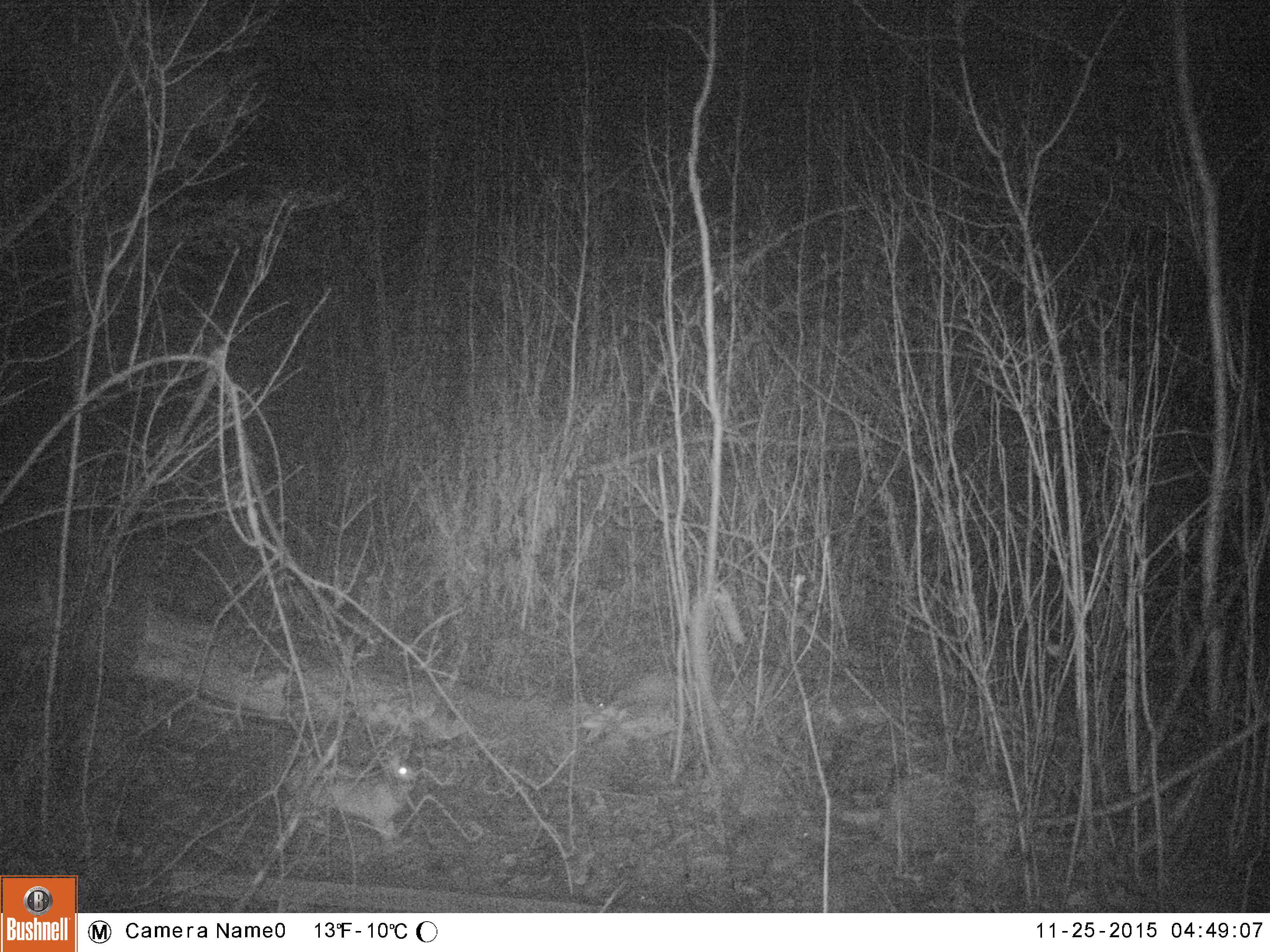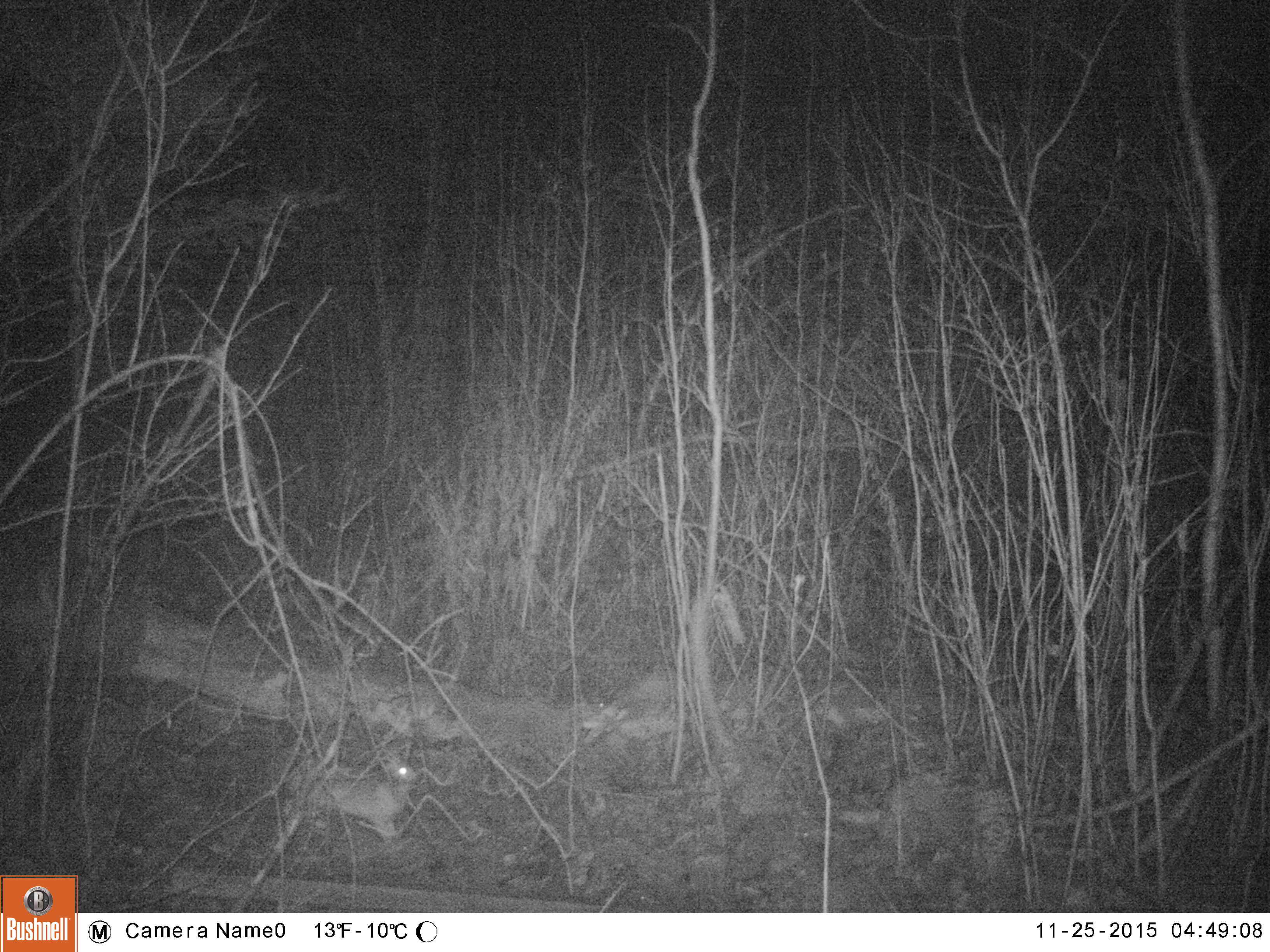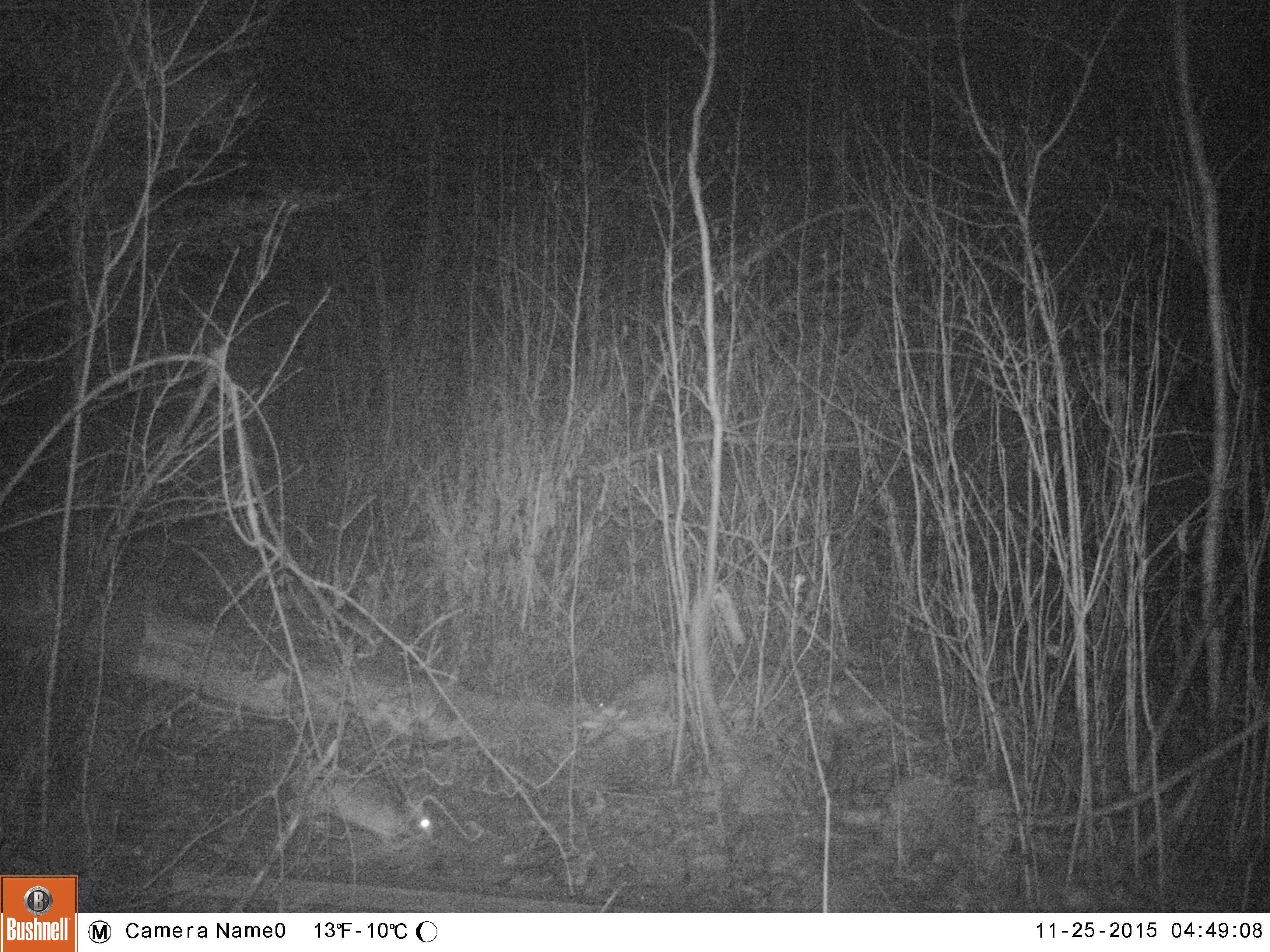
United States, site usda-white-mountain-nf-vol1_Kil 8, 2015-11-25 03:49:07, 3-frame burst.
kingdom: Animalia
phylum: Chordata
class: Mammalia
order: Lagomorpha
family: Leporidae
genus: Lepus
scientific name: Lepus americanus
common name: snowshoe hare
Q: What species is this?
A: Snowshoe hare (Lepus americanus).